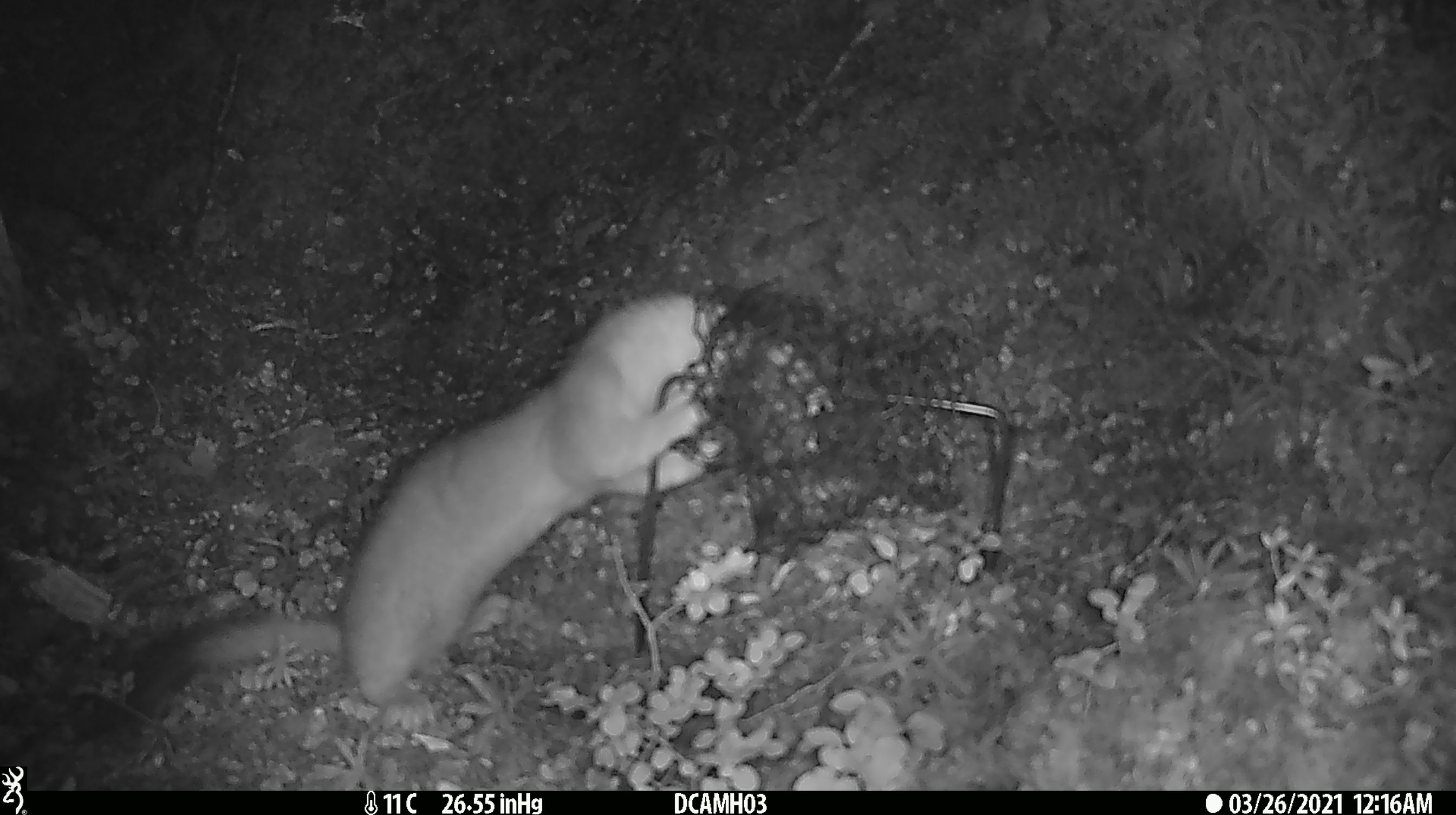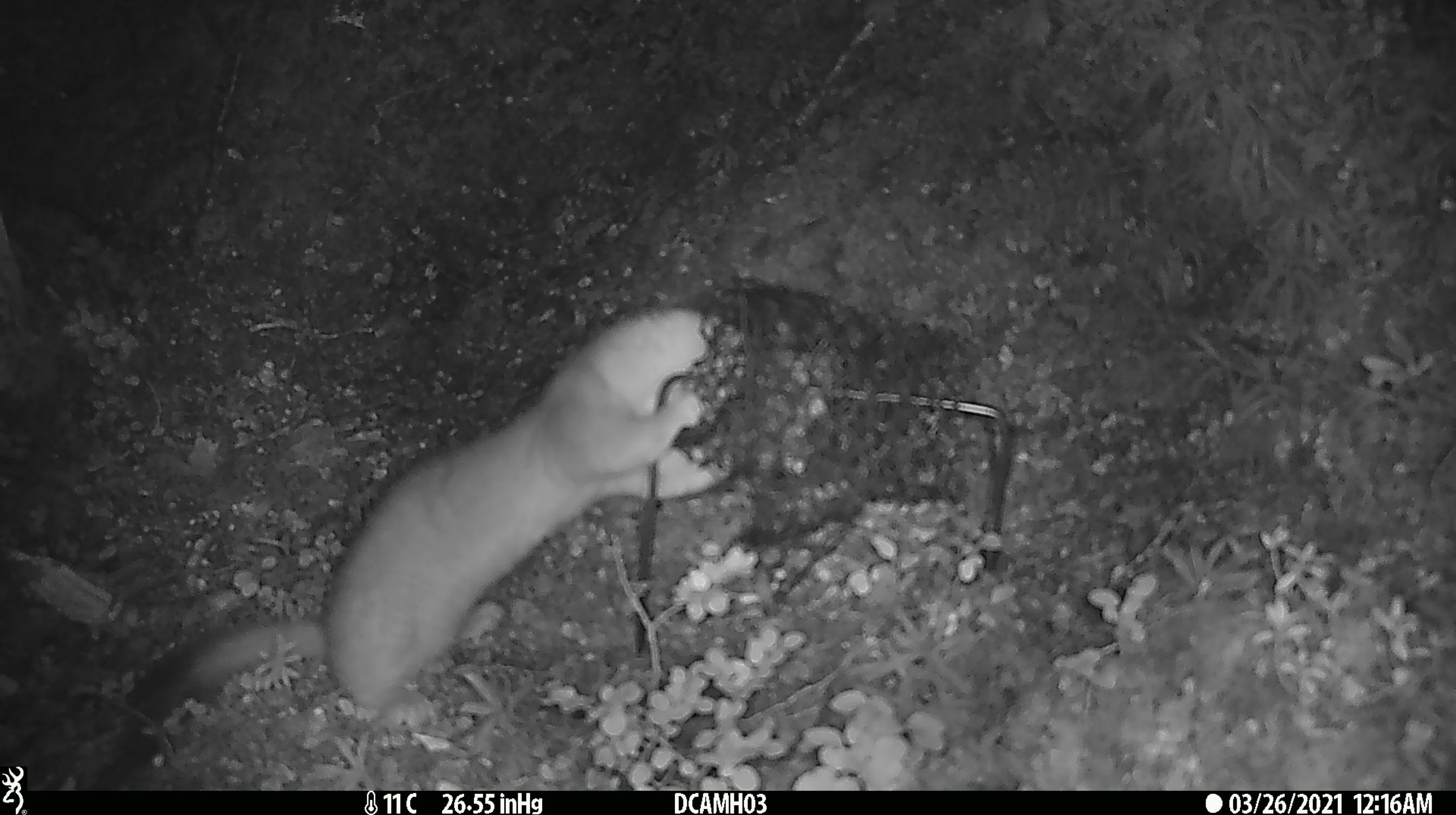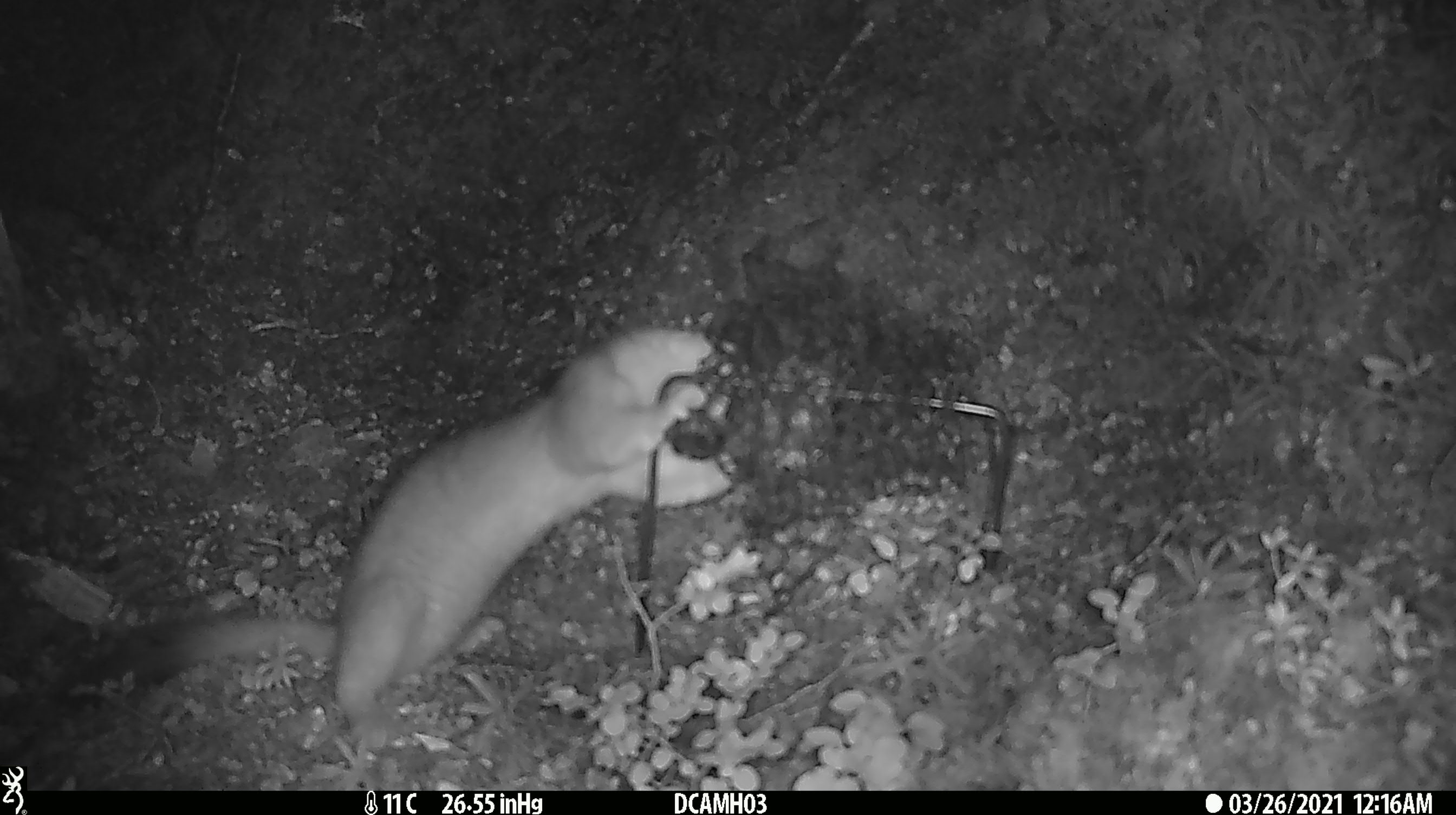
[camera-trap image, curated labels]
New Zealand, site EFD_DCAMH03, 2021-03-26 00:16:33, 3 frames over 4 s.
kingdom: Animalia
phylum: Chordata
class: Mammalia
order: Carnivora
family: Mustelidae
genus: Mustela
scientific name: Mustela erminea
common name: stoat